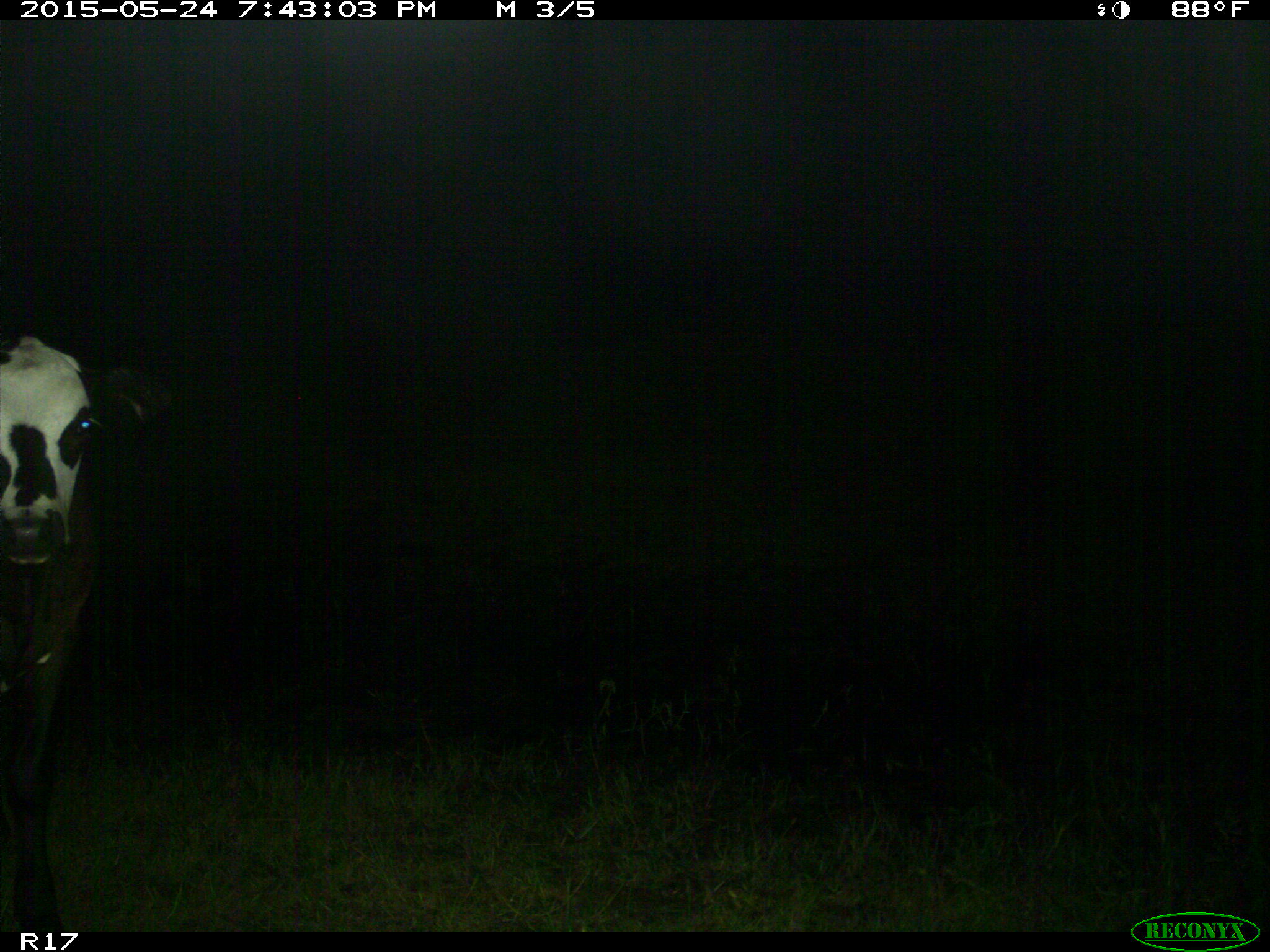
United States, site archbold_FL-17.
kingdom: Animalia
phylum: Chordata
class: Mammalia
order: Artiodactyla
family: Bovidae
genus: Bos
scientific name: Bos taurus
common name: domestic cow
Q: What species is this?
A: Bos taurus (domestic cow).